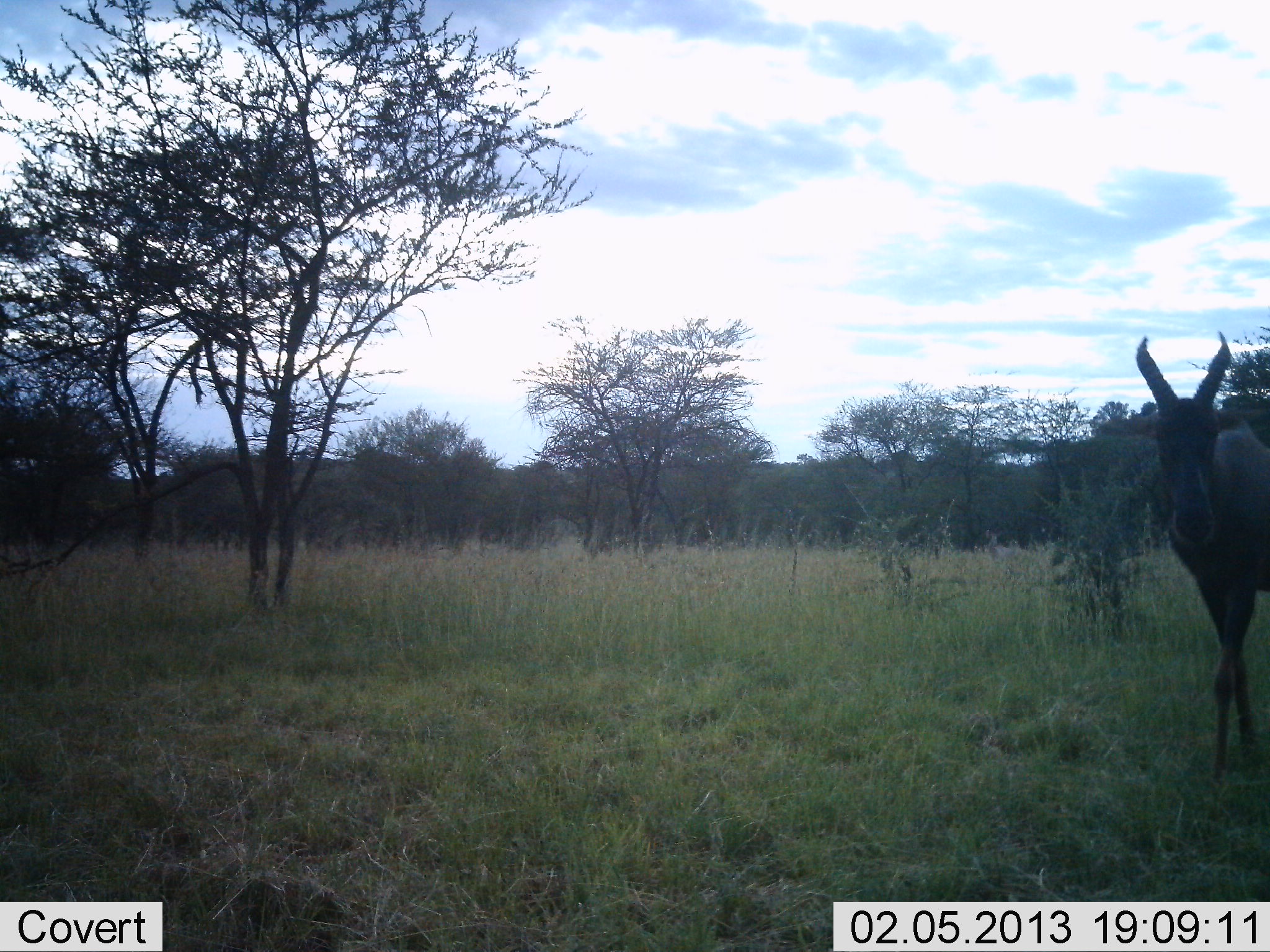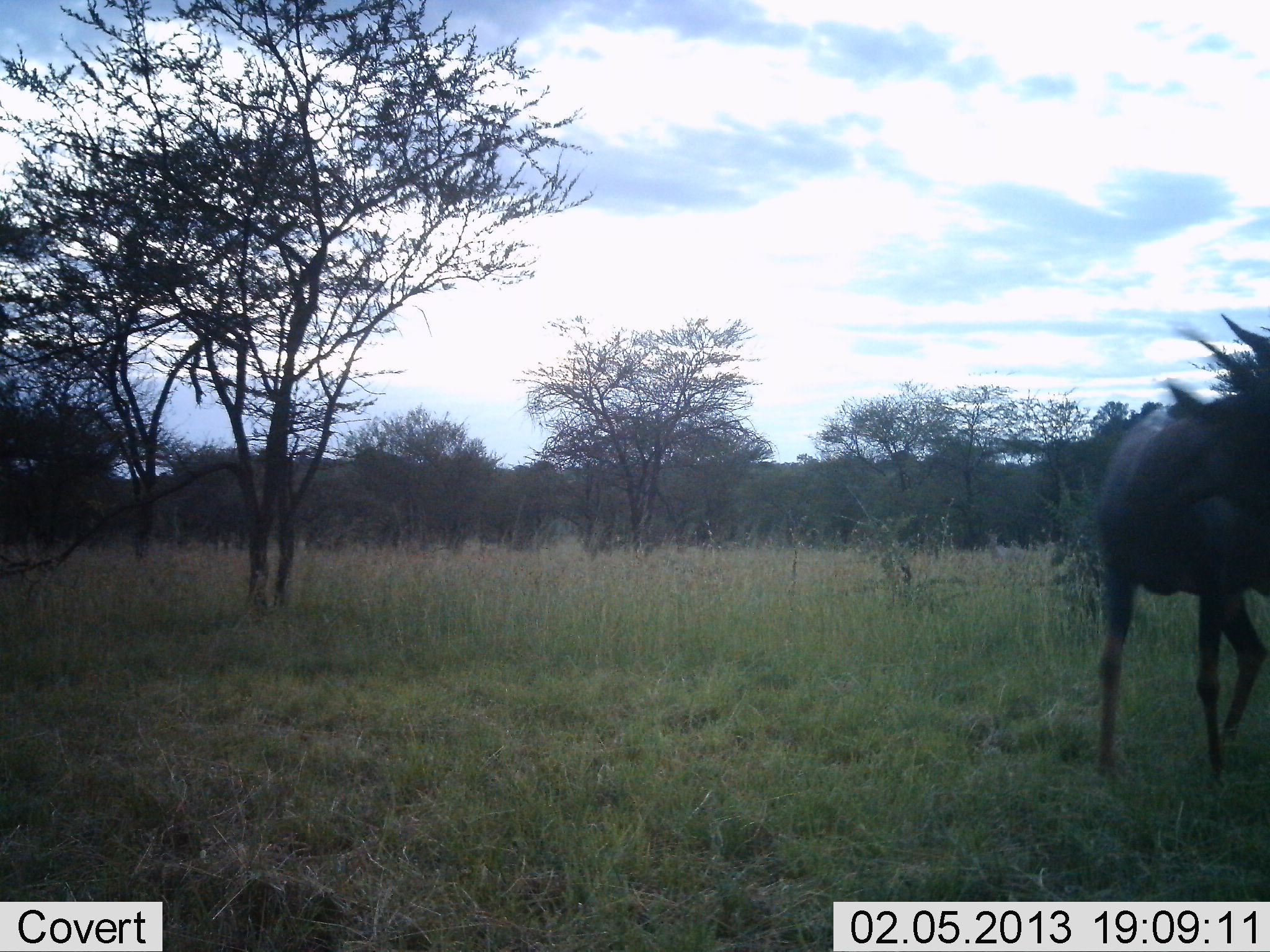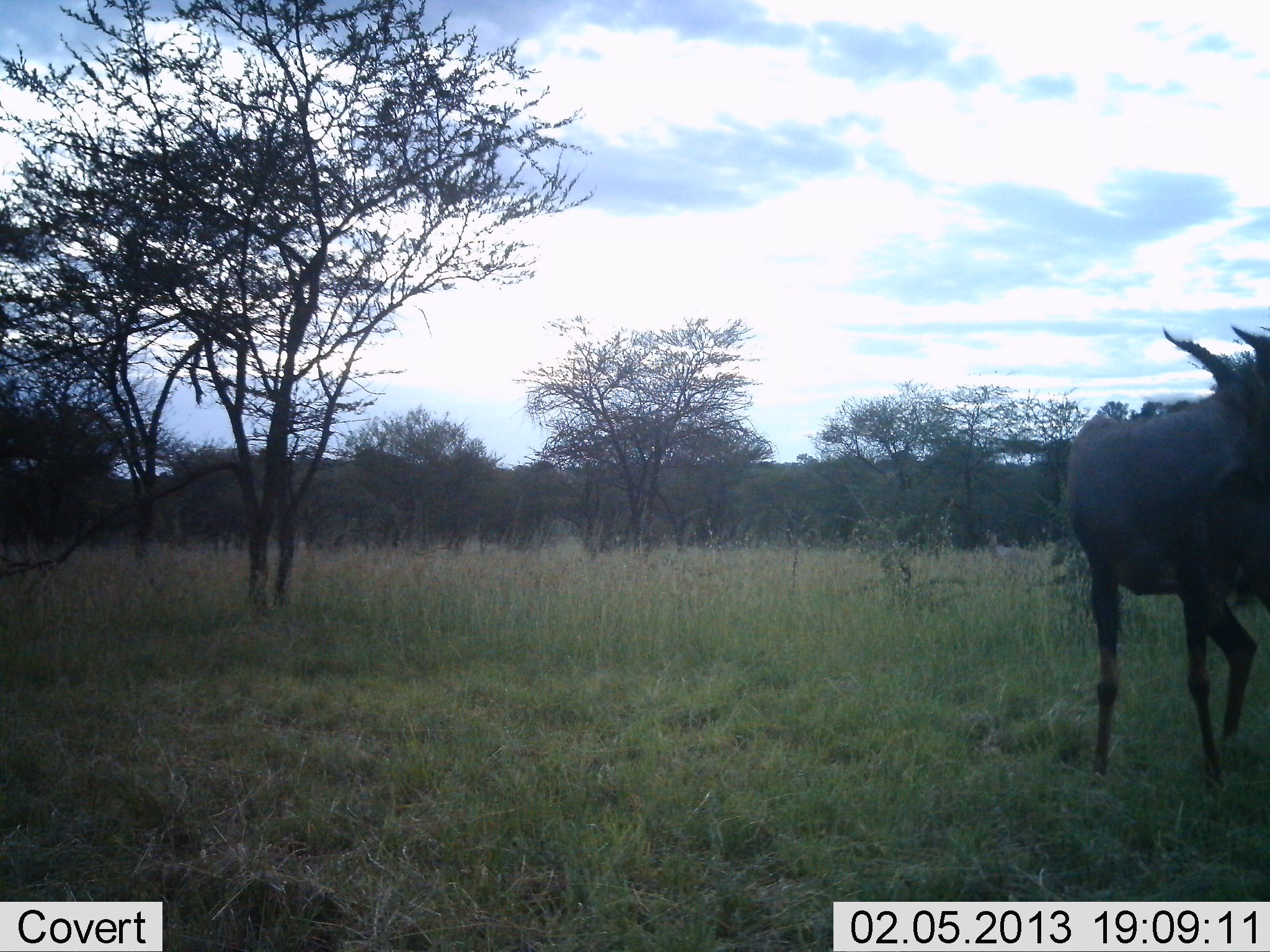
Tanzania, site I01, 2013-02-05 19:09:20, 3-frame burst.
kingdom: Animalia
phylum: Chordata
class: Mammalia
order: Artiodactyla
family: Bovidae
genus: Damaliscus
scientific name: Damaliscus lunatus jimela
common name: topi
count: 1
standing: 16%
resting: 0%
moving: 84%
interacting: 0%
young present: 0%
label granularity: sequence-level